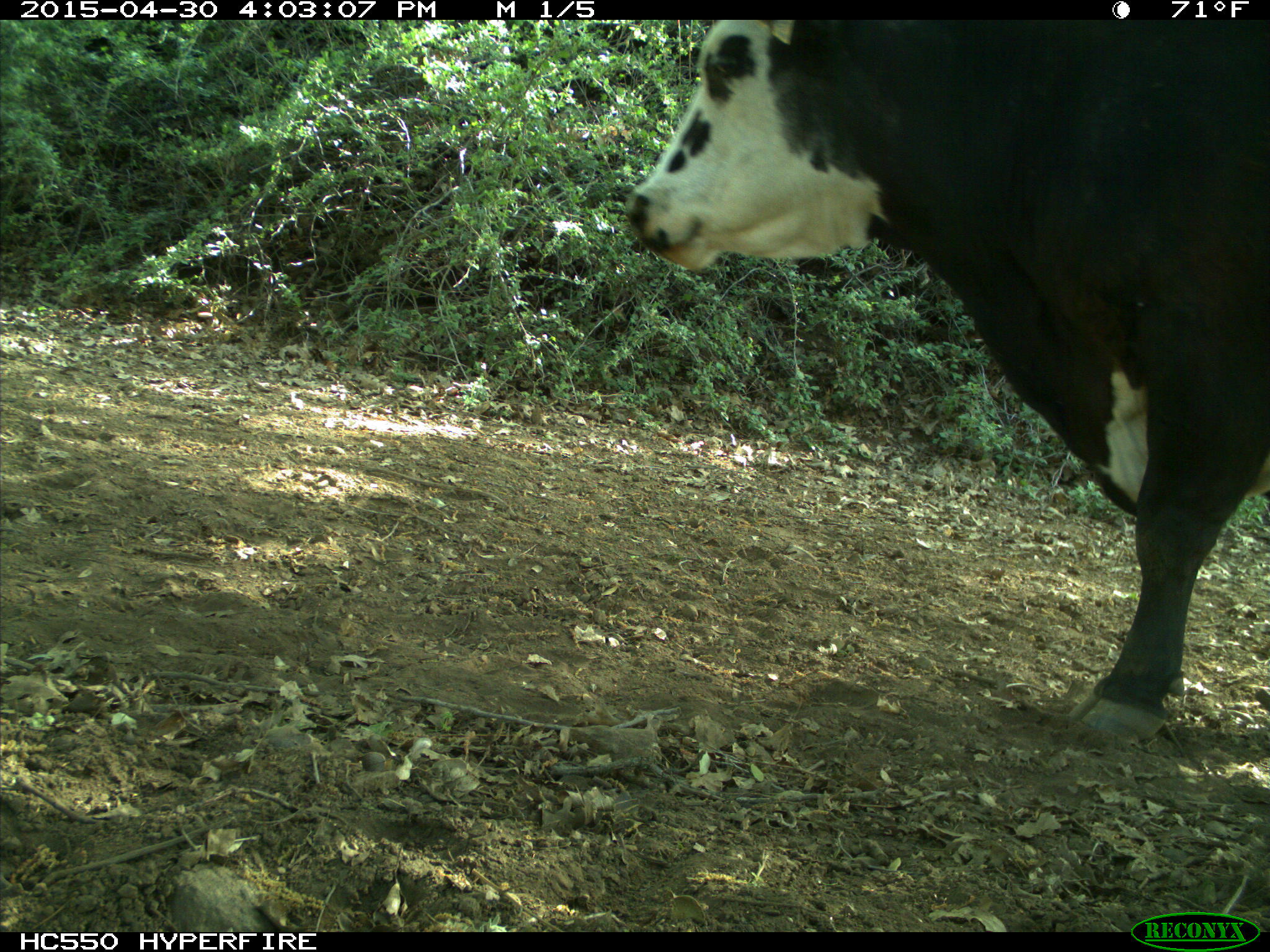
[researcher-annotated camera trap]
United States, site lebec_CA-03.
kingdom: Animalia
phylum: Chordata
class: Mammalia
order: Artiodactyla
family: Bovidae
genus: Bos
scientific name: Bos taurus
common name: domestic cow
Bos taurus (domestic cow).